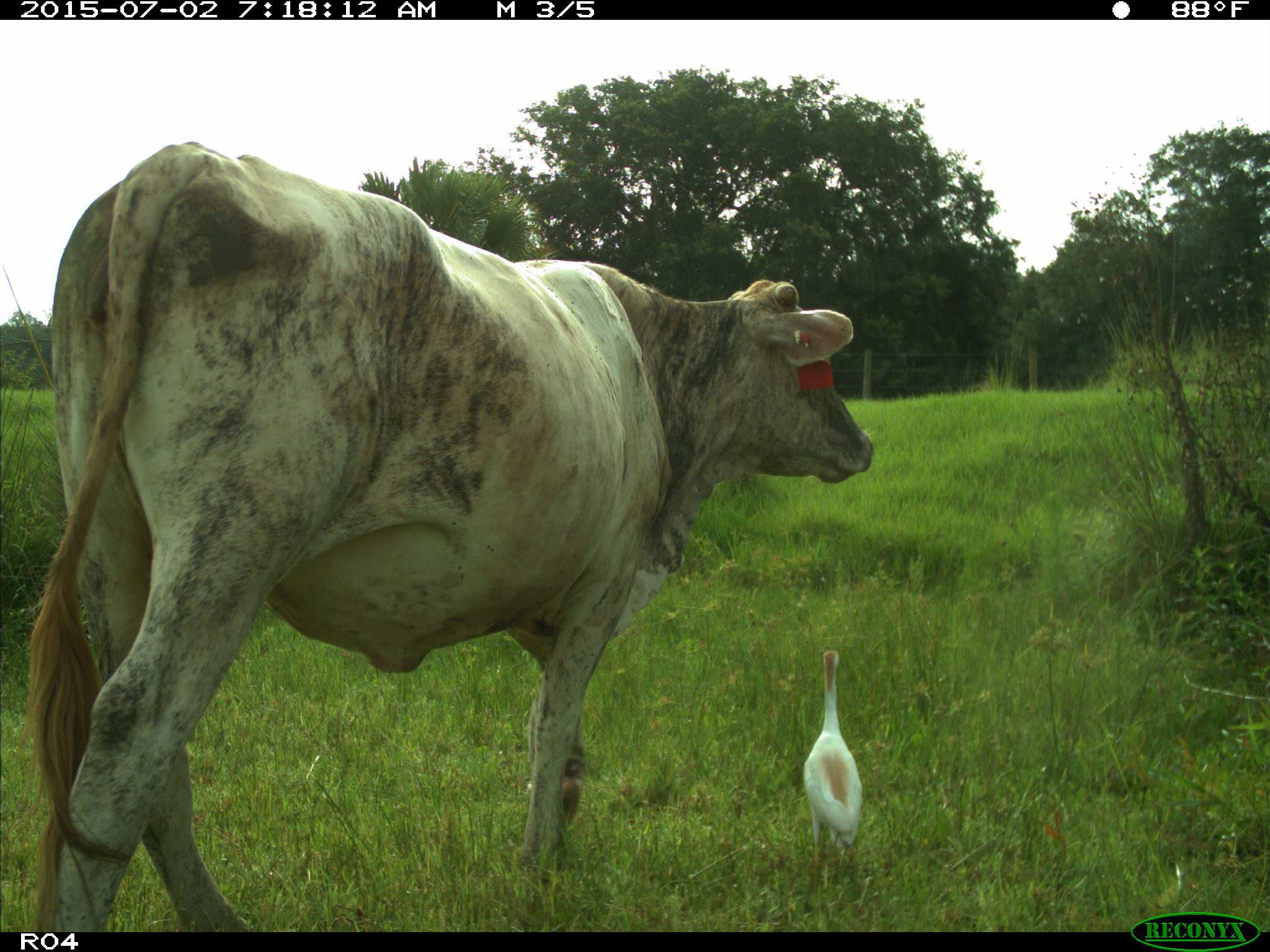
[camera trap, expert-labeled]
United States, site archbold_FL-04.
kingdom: Animalia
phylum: Chordata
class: Mammalia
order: Artiodactyla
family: Bovidae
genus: Bos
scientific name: Bos taurus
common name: domestic cow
Bos taurus (domestic cow).